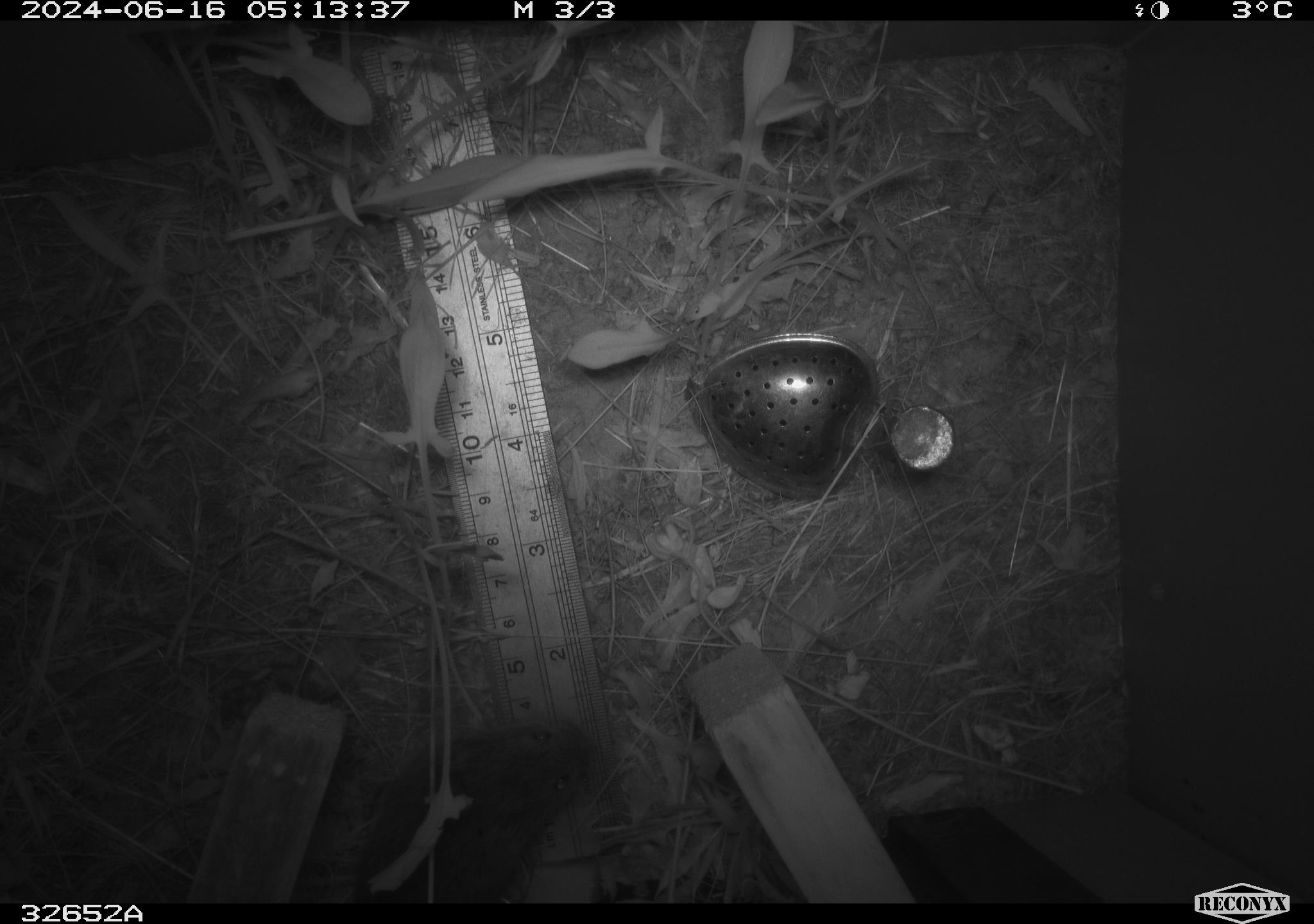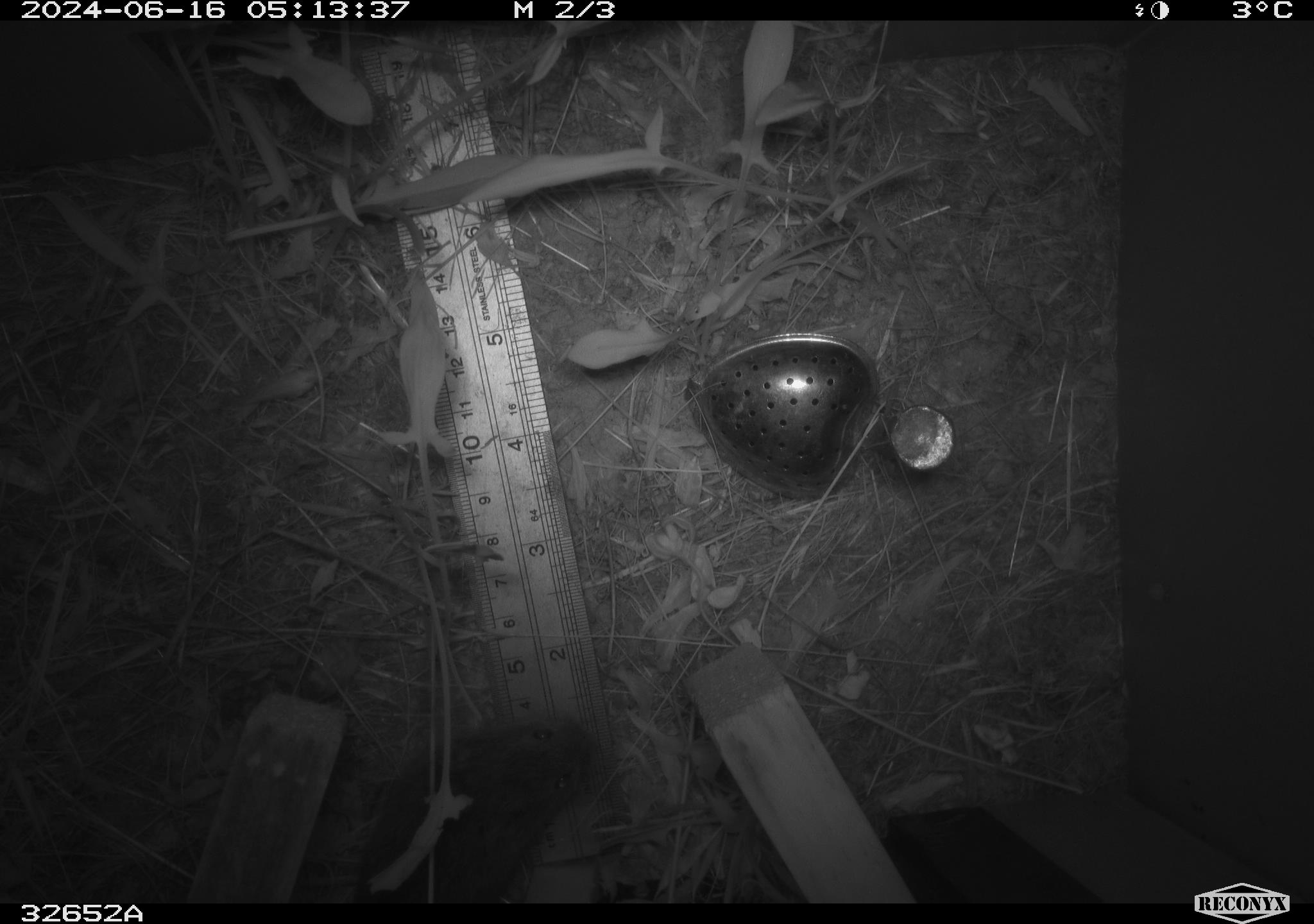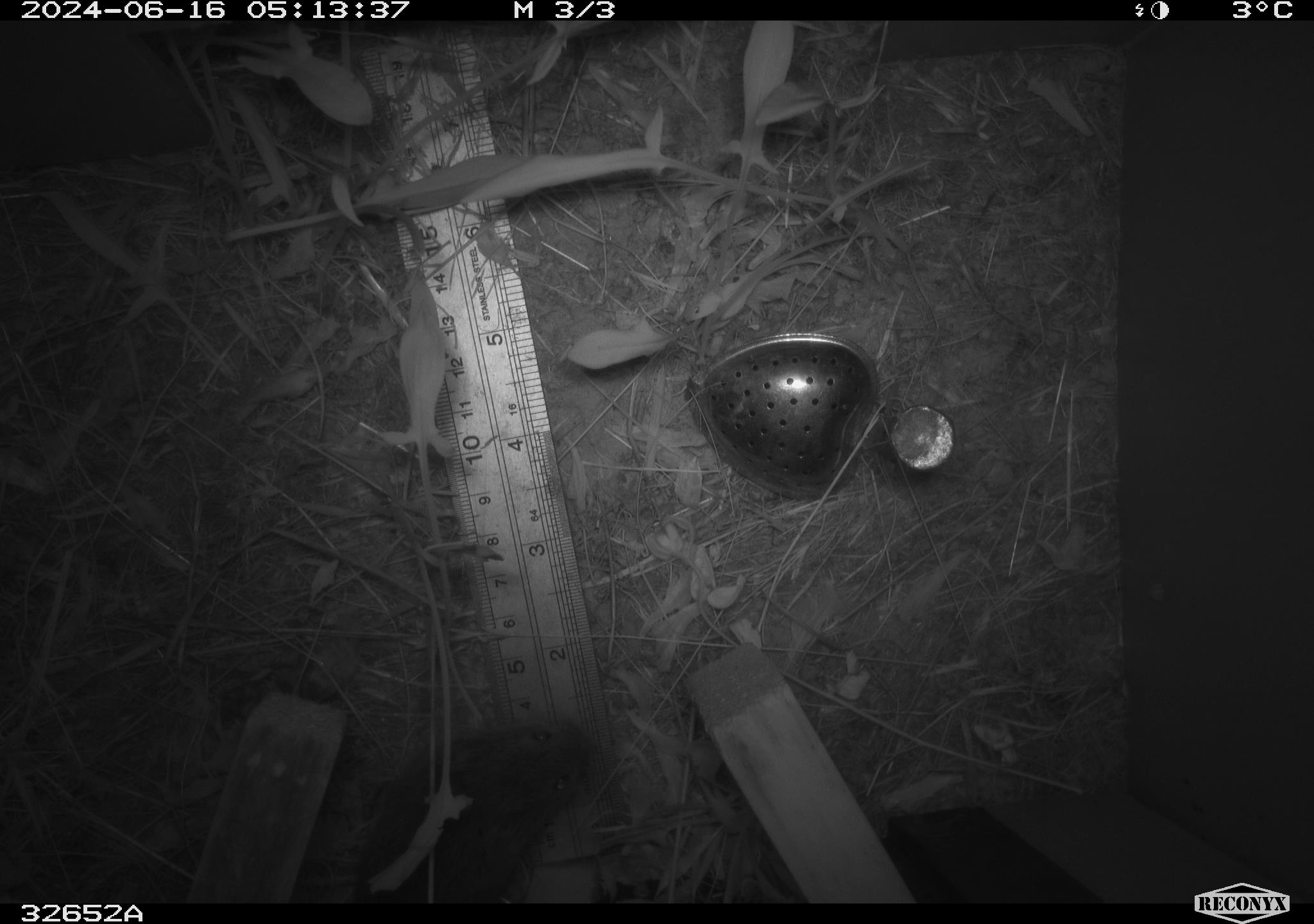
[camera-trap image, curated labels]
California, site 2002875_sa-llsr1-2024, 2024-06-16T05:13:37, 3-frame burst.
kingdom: Animalia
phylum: Chordata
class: Mammalia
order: Rodentia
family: Cricetidae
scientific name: Arvicolinae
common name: voles, lemmings, and muskrats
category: arvicolinae subfamily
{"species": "arvicolinae subfamily (voles, lemmings, and muskrats) (Arvicolinae)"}